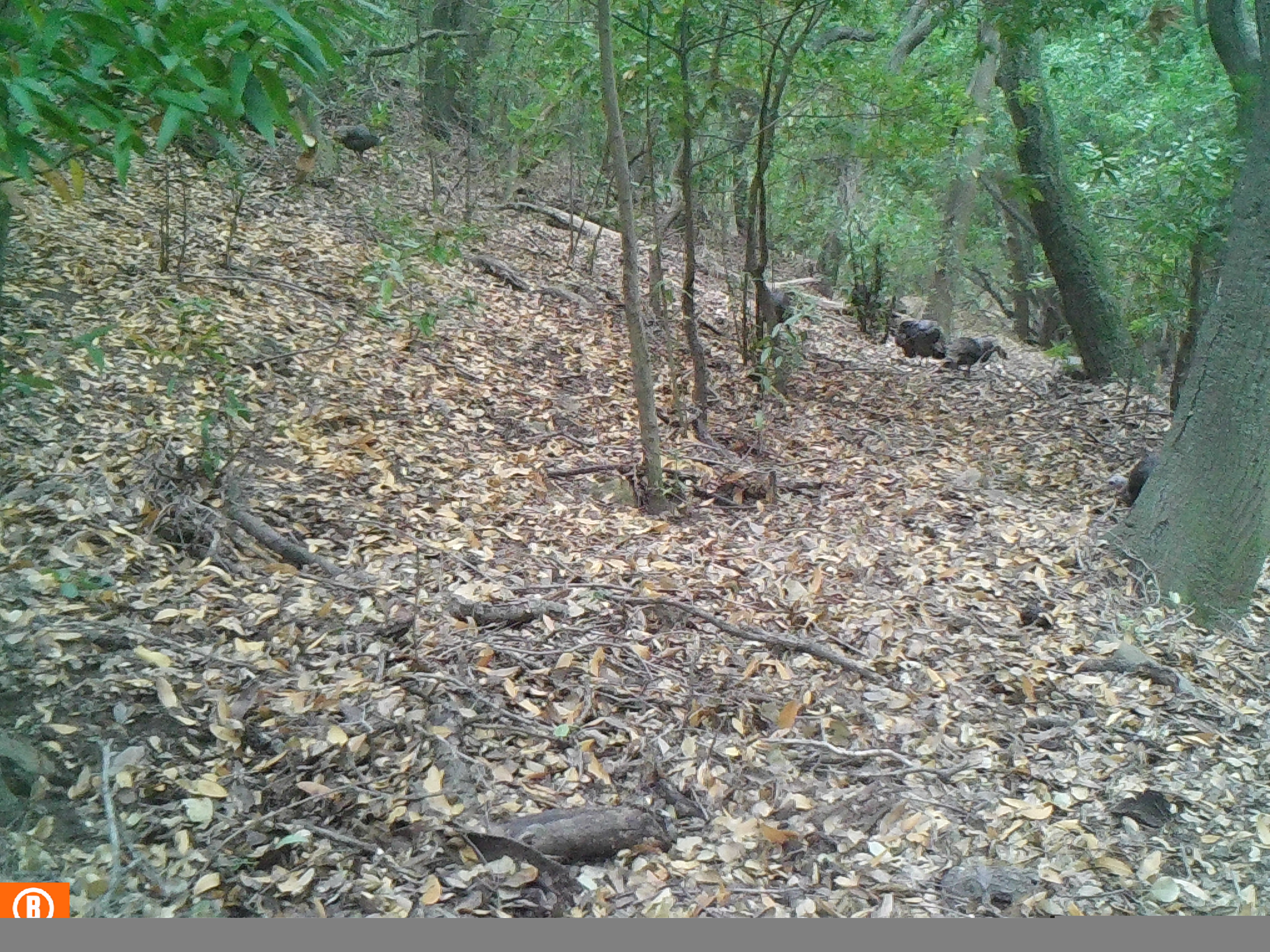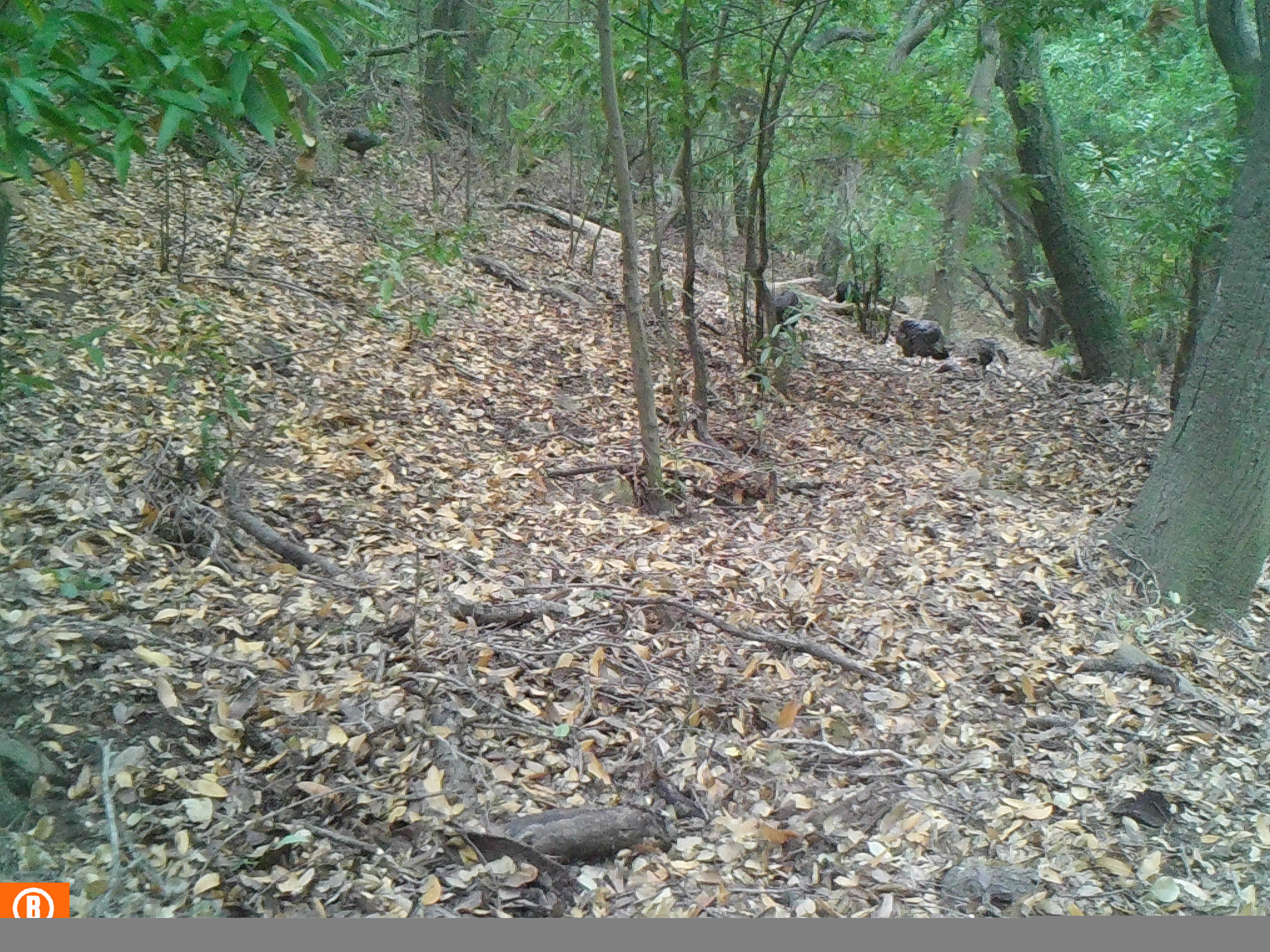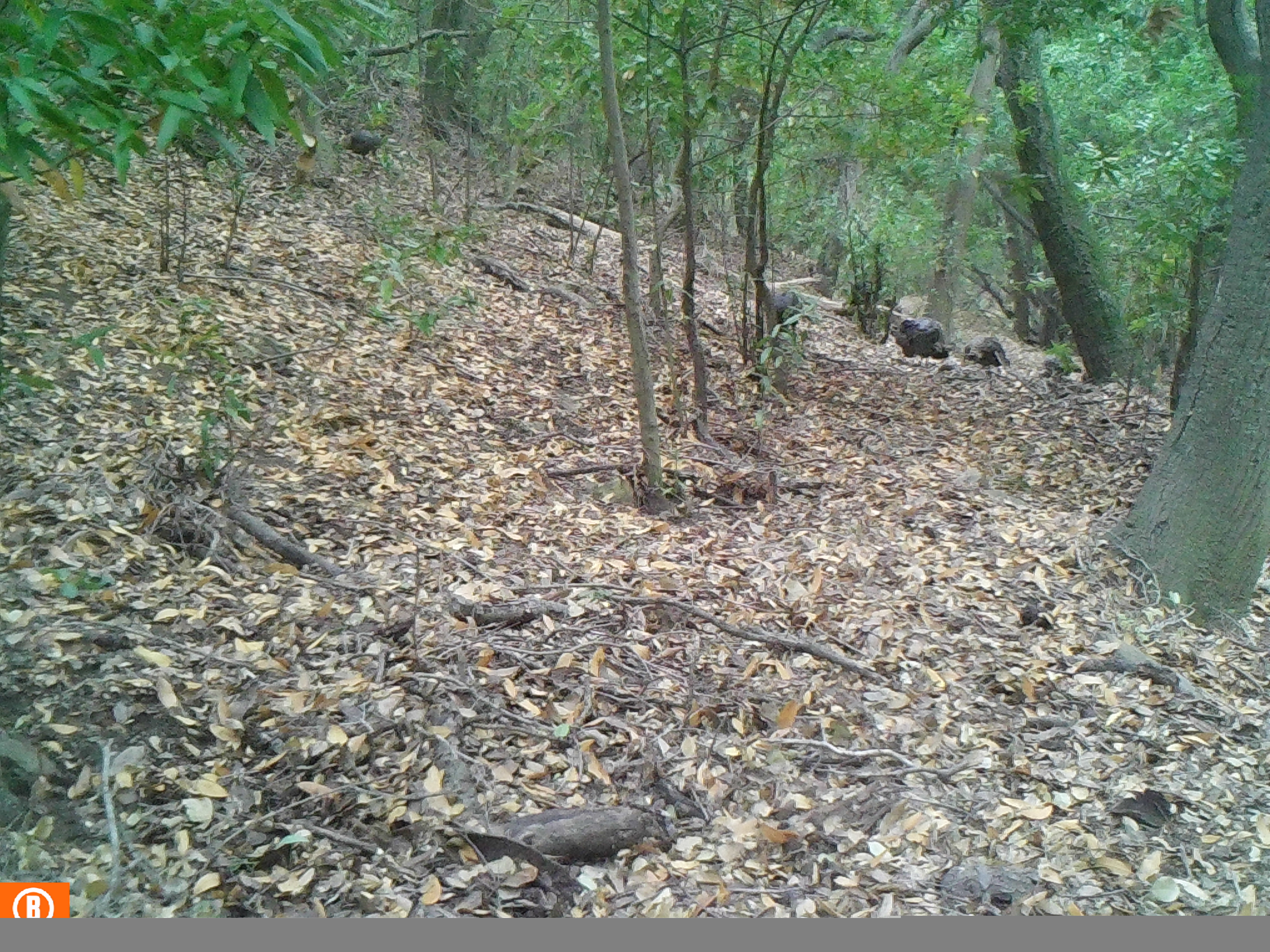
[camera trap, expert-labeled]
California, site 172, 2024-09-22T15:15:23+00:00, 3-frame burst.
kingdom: Animalia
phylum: Chordata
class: Aves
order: Galliformes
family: Phasianidae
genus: Meleagris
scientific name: Meleagris gallopavo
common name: turkey